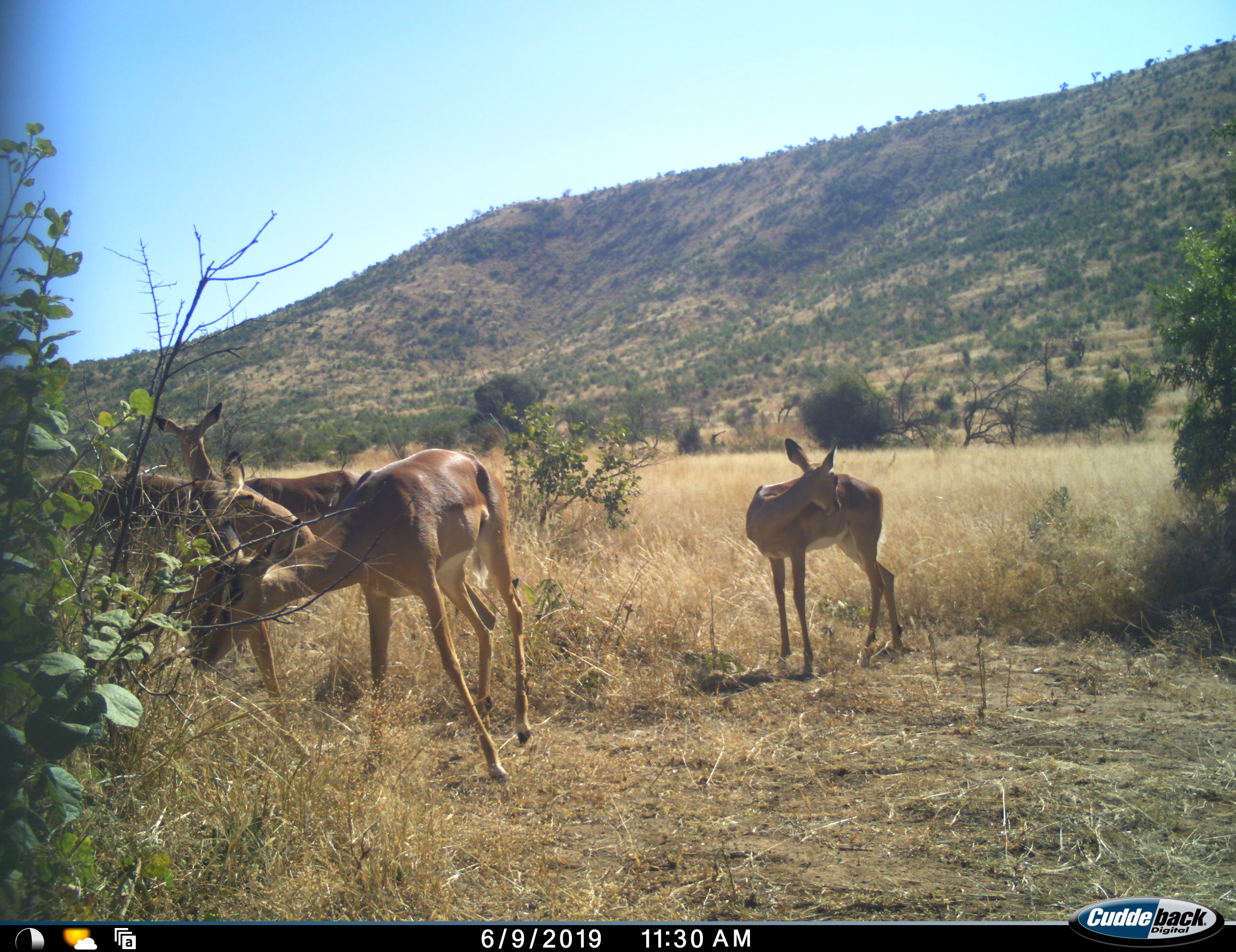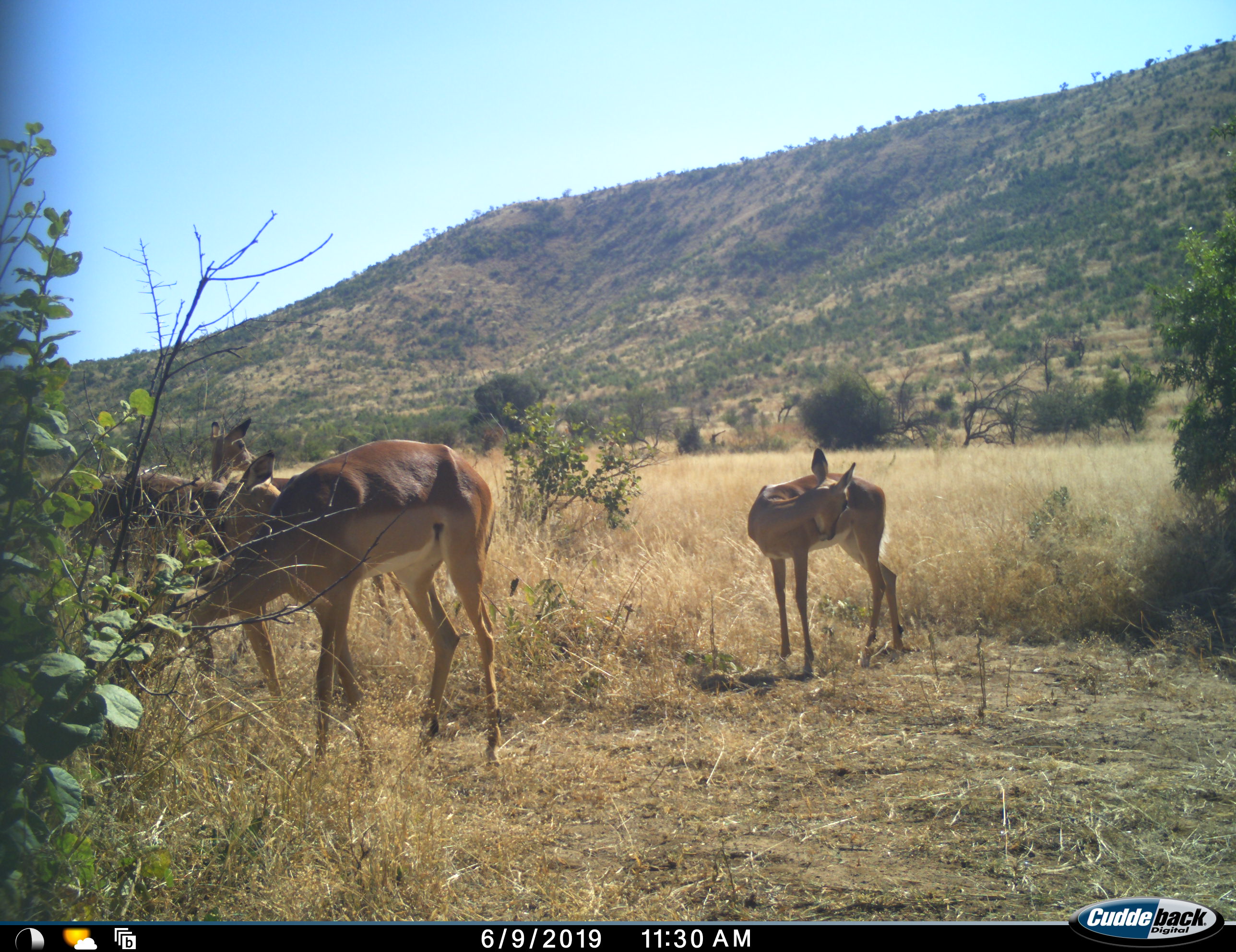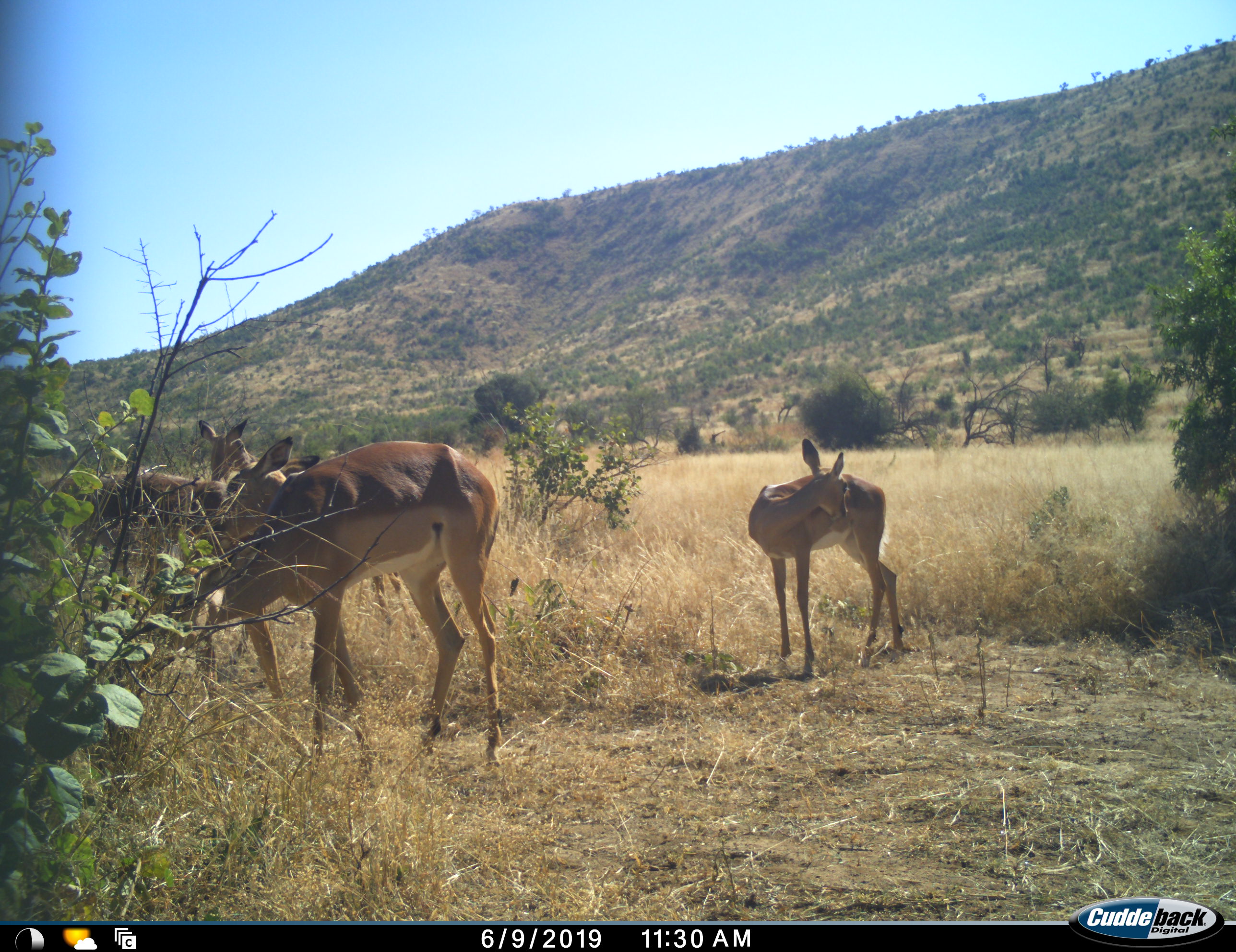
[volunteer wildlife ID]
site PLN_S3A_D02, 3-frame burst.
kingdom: Animalia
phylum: Chordata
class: Mammalia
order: Artiodactyla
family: Bovidae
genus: Aepyceros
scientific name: Aepyceros melampus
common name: impala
Impala (Aepyceros melampus), count 4. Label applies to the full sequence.